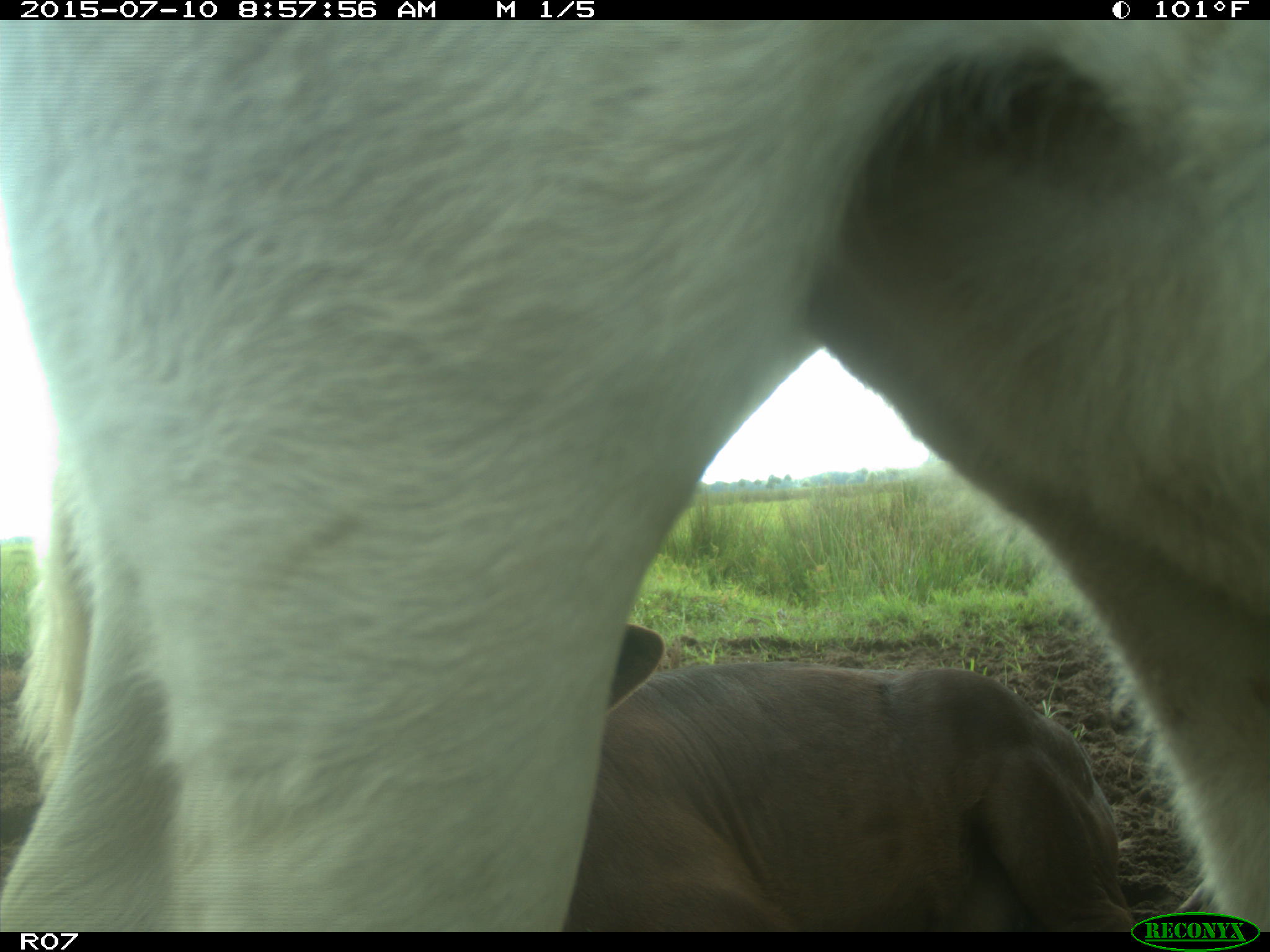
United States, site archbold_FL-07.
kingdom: Animalia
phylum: Chordata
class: Mammalia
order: Artiodactyla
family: Bovidae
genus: Bos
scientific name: Bos taurus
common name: domestic cow